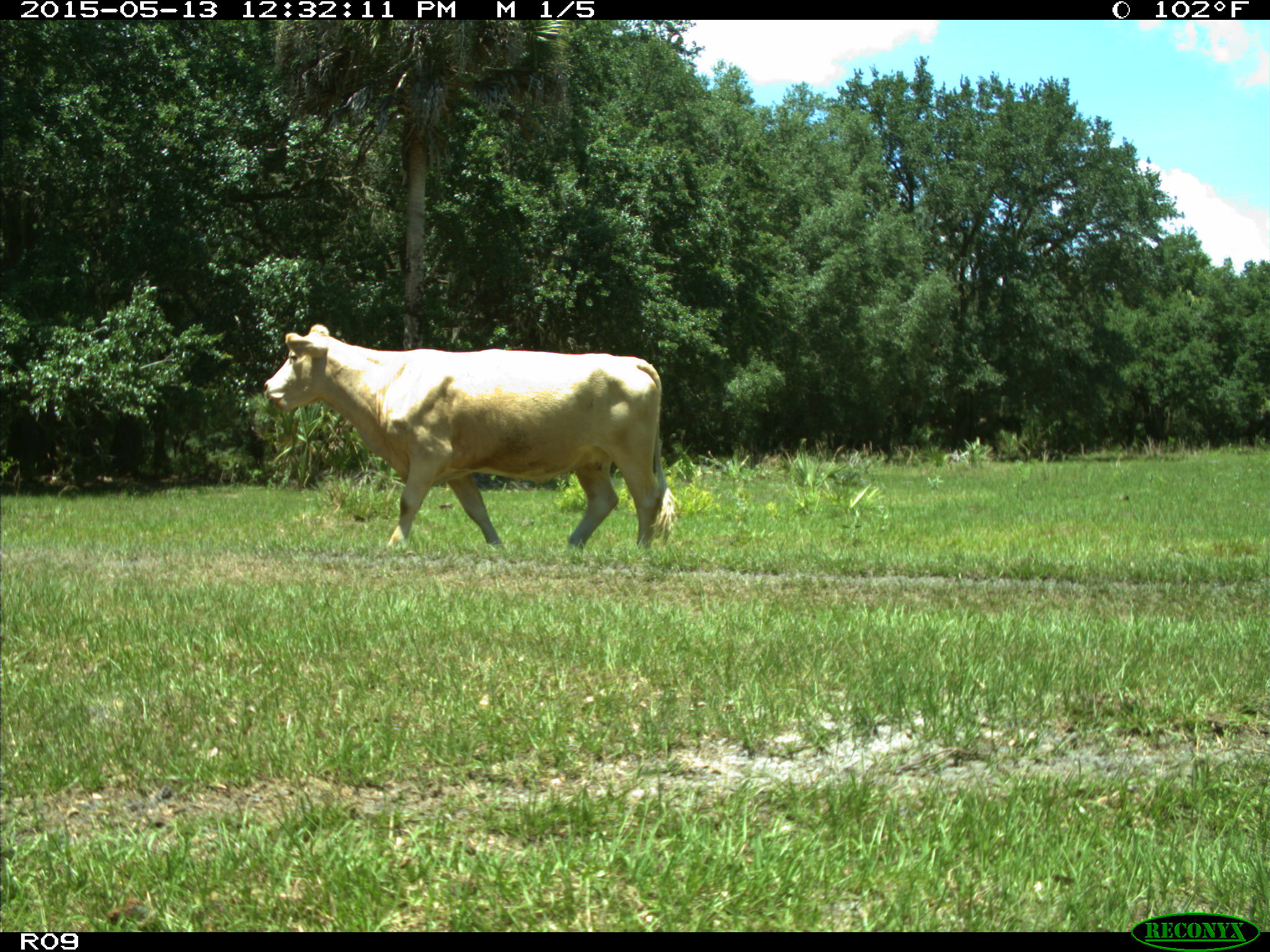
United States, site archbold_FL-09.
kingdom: Animalia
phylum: Chordata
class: Mammalia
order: Artiodactyla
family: Bovidae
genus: Bos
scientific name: Bos taurus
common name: domestic cow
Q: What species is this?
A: Bos taurus (domestic cow).